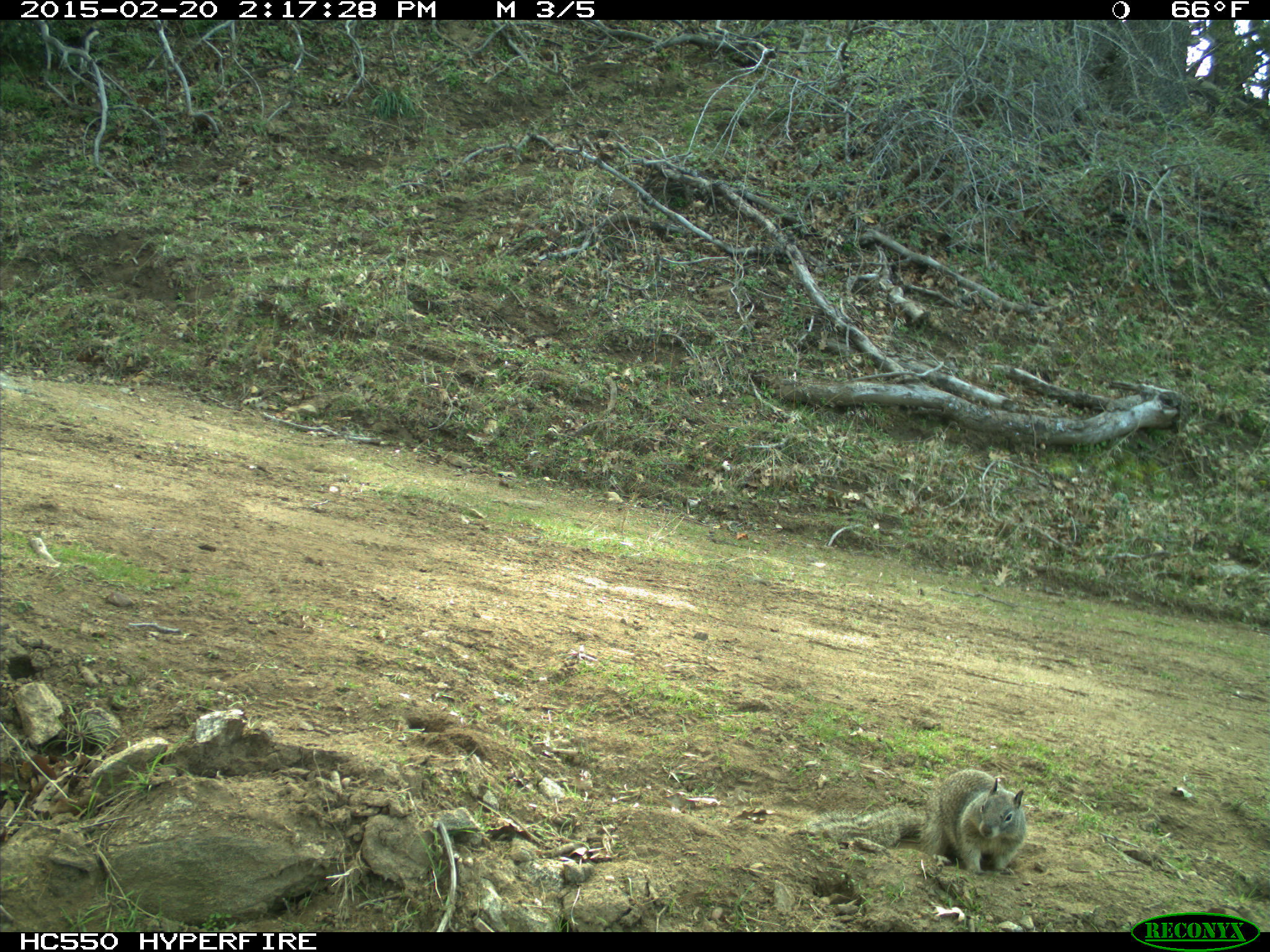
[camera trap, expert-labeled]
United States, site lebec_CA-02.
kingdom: Animalia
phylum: Chordata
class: Mammalia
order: Rodentia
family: Sciuridae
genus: Otospermophilus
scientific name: Otospermophilus beecheyi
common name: california ground squirrel